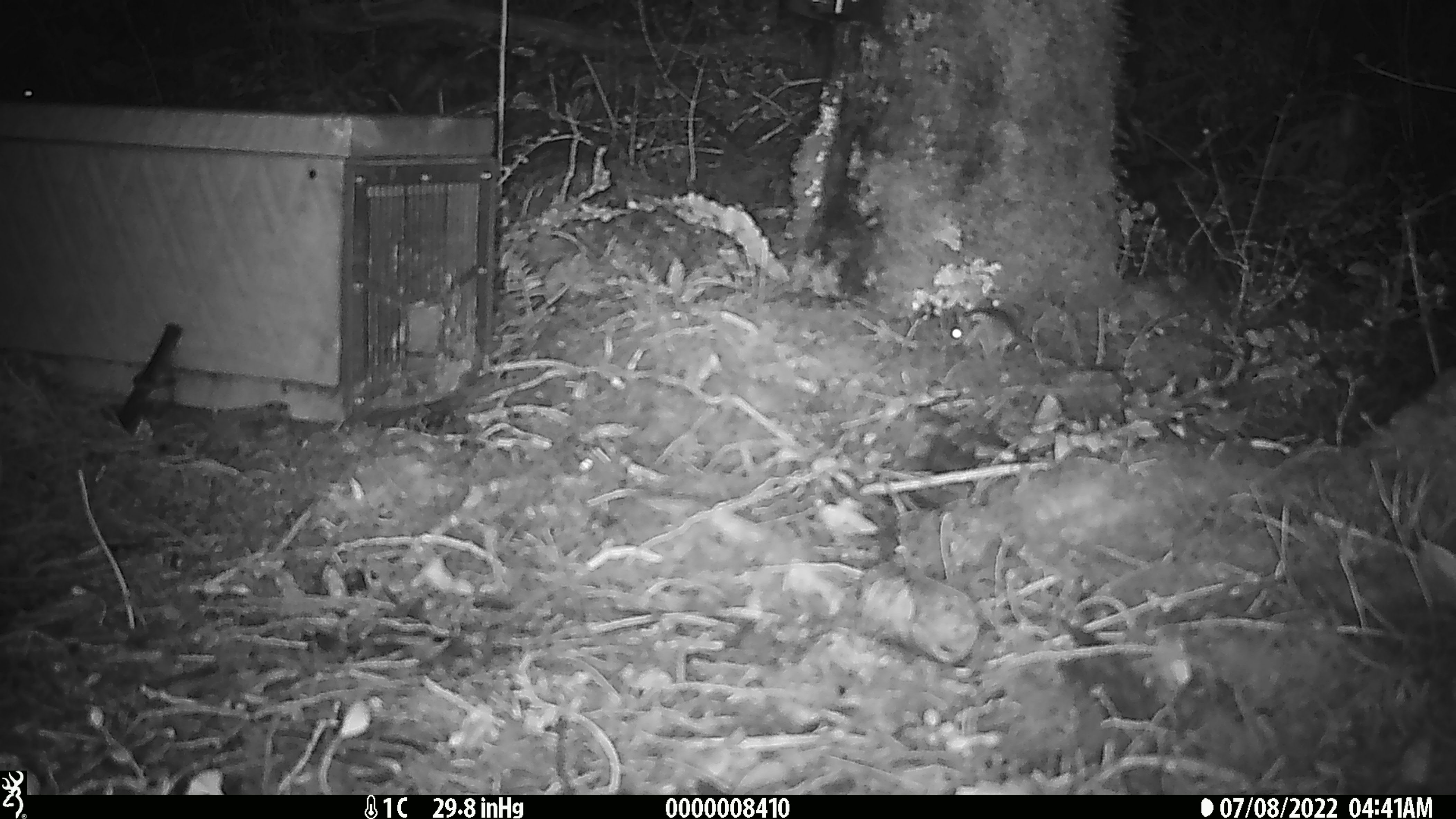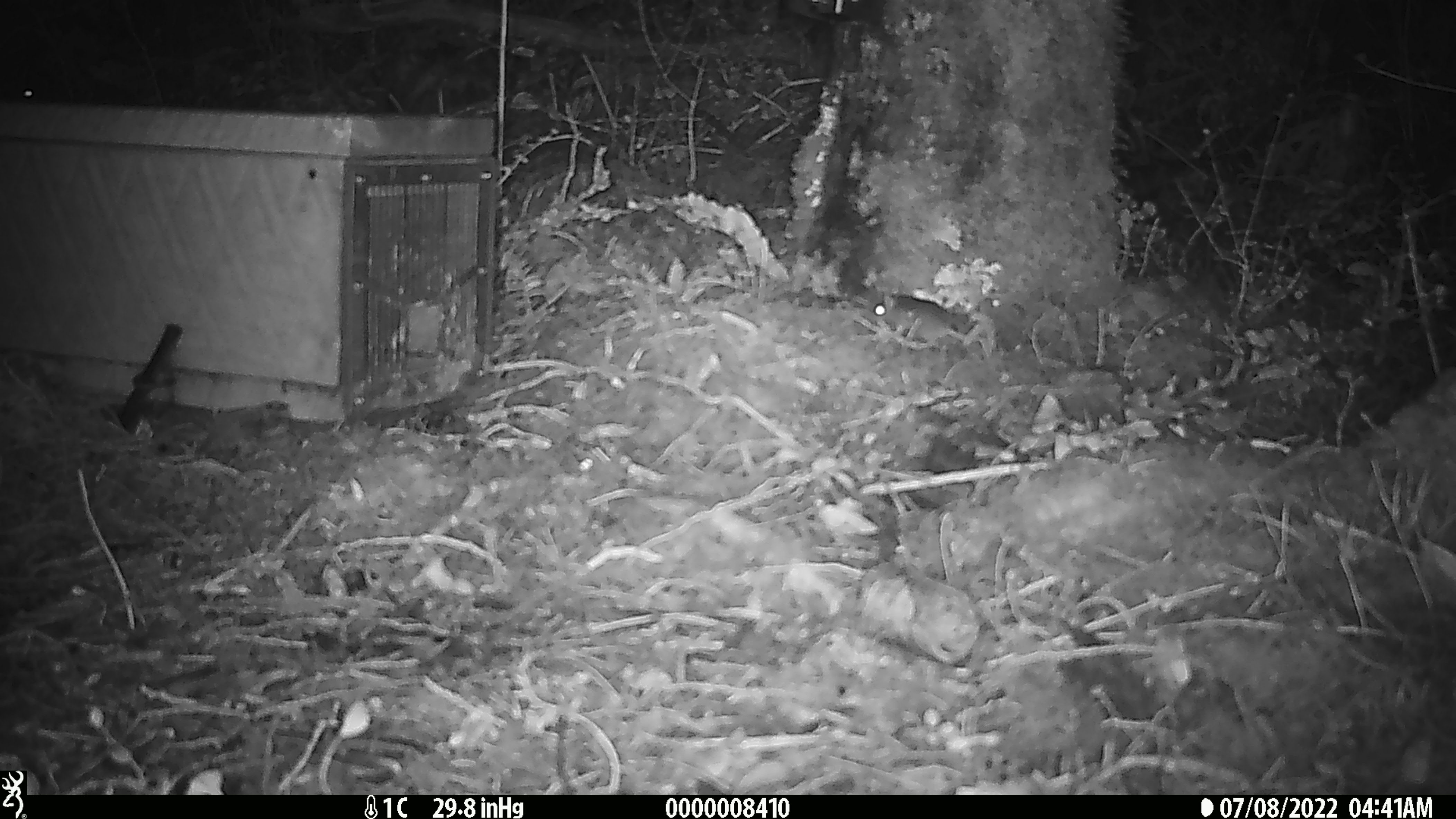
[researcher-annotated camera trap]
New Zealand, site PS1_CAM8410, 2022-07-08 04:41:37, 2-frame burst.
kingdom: Animalia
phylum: Chordata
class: Mammalia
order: Rodentia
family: Muridae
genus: Mus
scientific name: Mus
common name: mouse